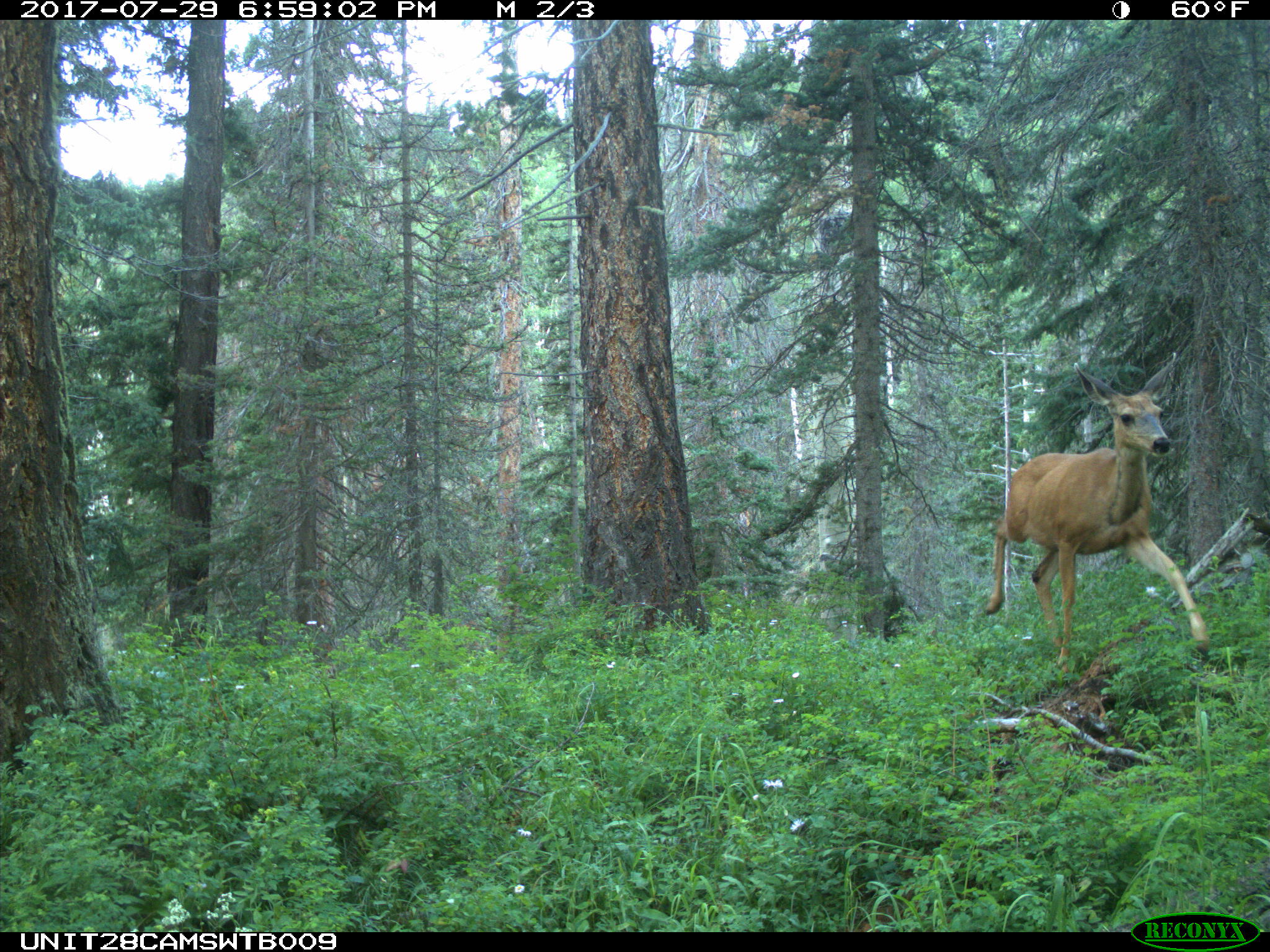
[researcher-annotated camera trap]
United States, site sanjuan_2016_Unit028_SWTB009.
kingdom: Animalia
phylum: Chordata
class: Mammalia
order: Artiodactyla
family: Cervidae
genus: Odocoileus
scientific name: Odocoileus hemionus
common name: mule deer